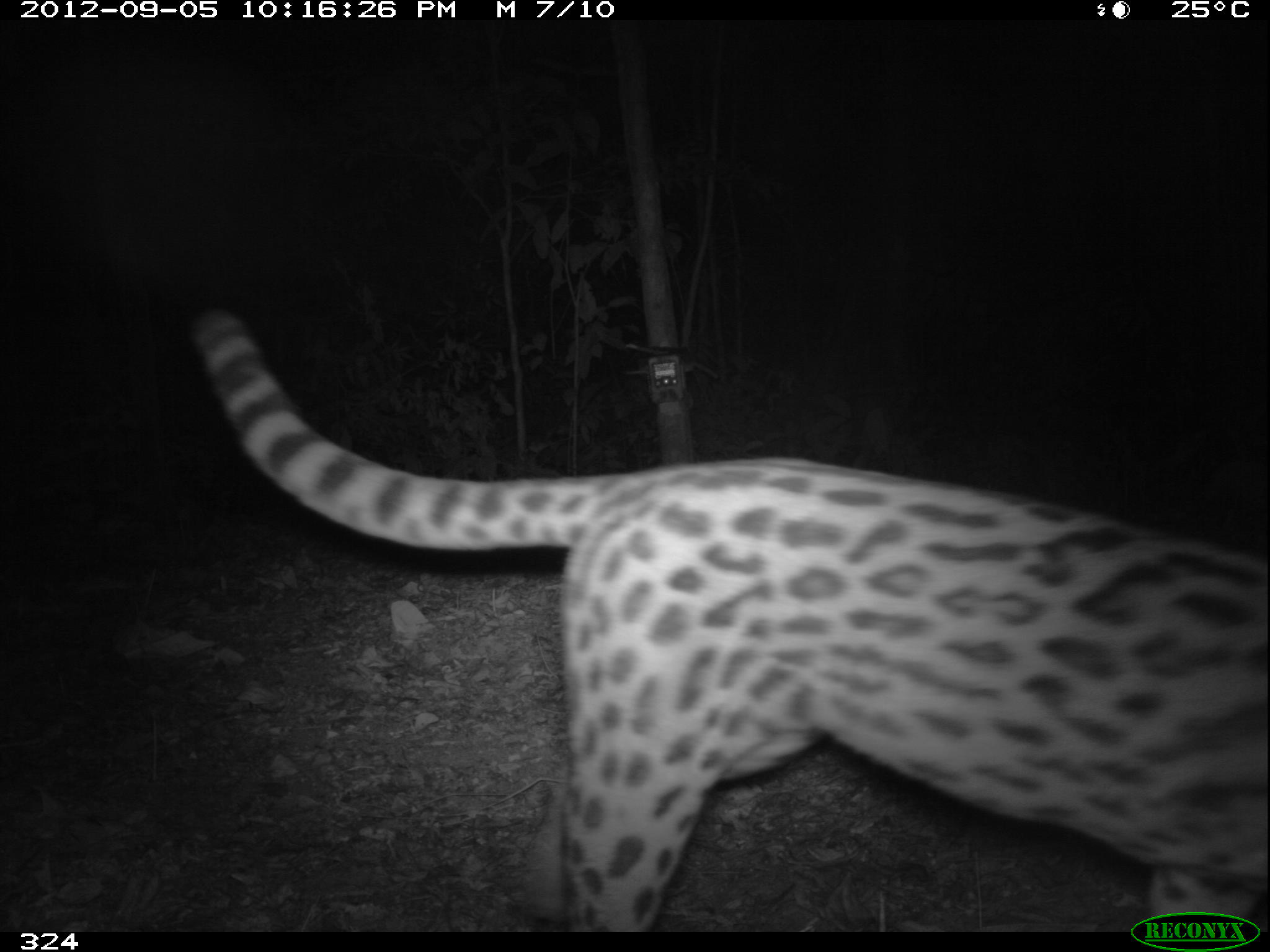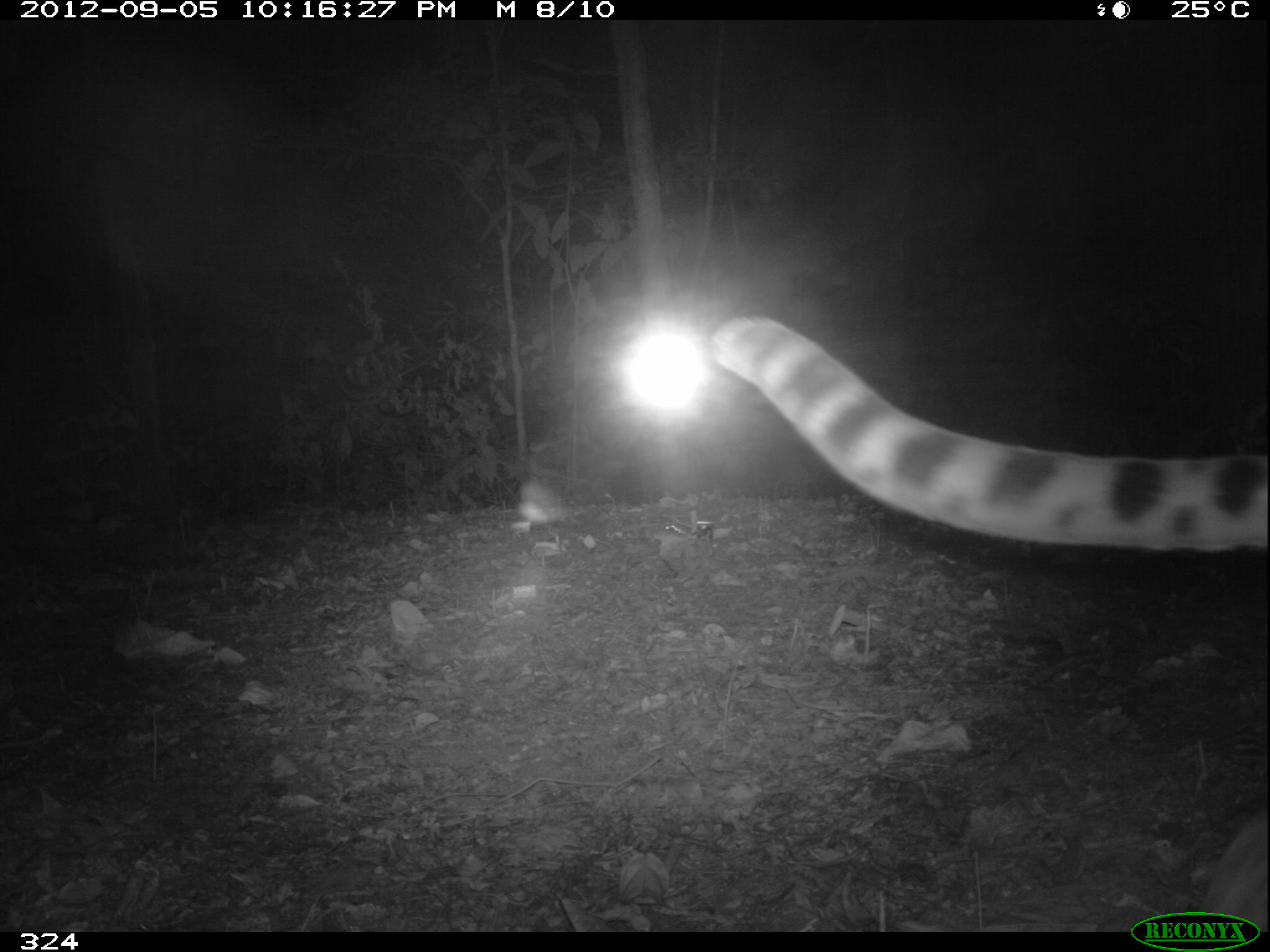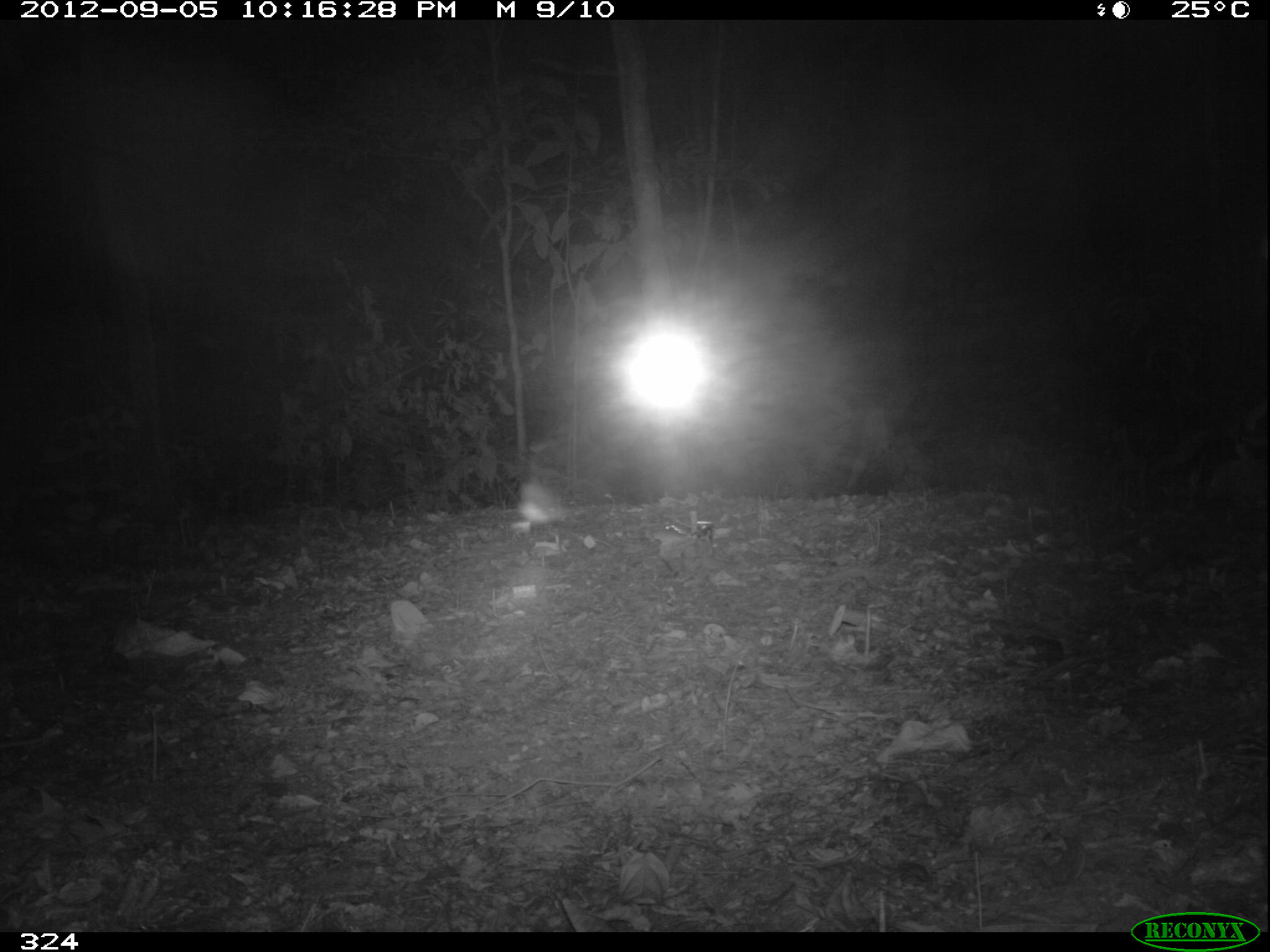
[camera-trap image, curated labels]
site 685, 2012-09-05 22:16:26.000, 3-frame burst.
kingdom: Animalia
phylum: Chordata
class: Mammalia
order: Carnivora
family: Felidae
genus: Leopardus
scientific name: Leopardus wiedii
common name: margay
Leopardus wiedii (margay).